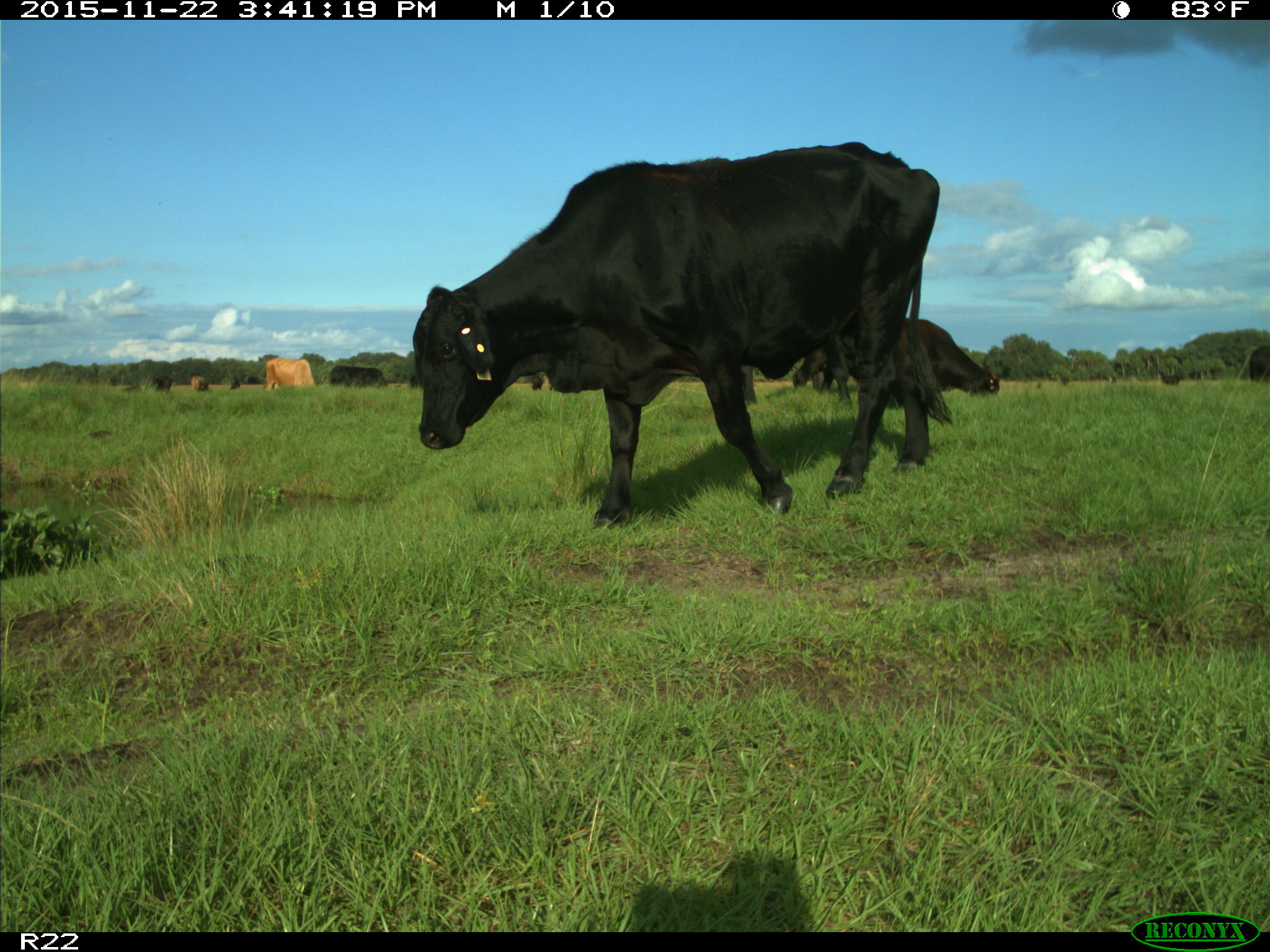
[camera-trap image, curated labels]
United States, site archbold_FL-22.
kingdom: Animalia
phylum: Chordata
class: Mammalia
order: Artiodactyla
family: Bovidae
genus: Bos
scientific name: Bos taurus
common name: domestic cow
Bos taurus (domestic cow).